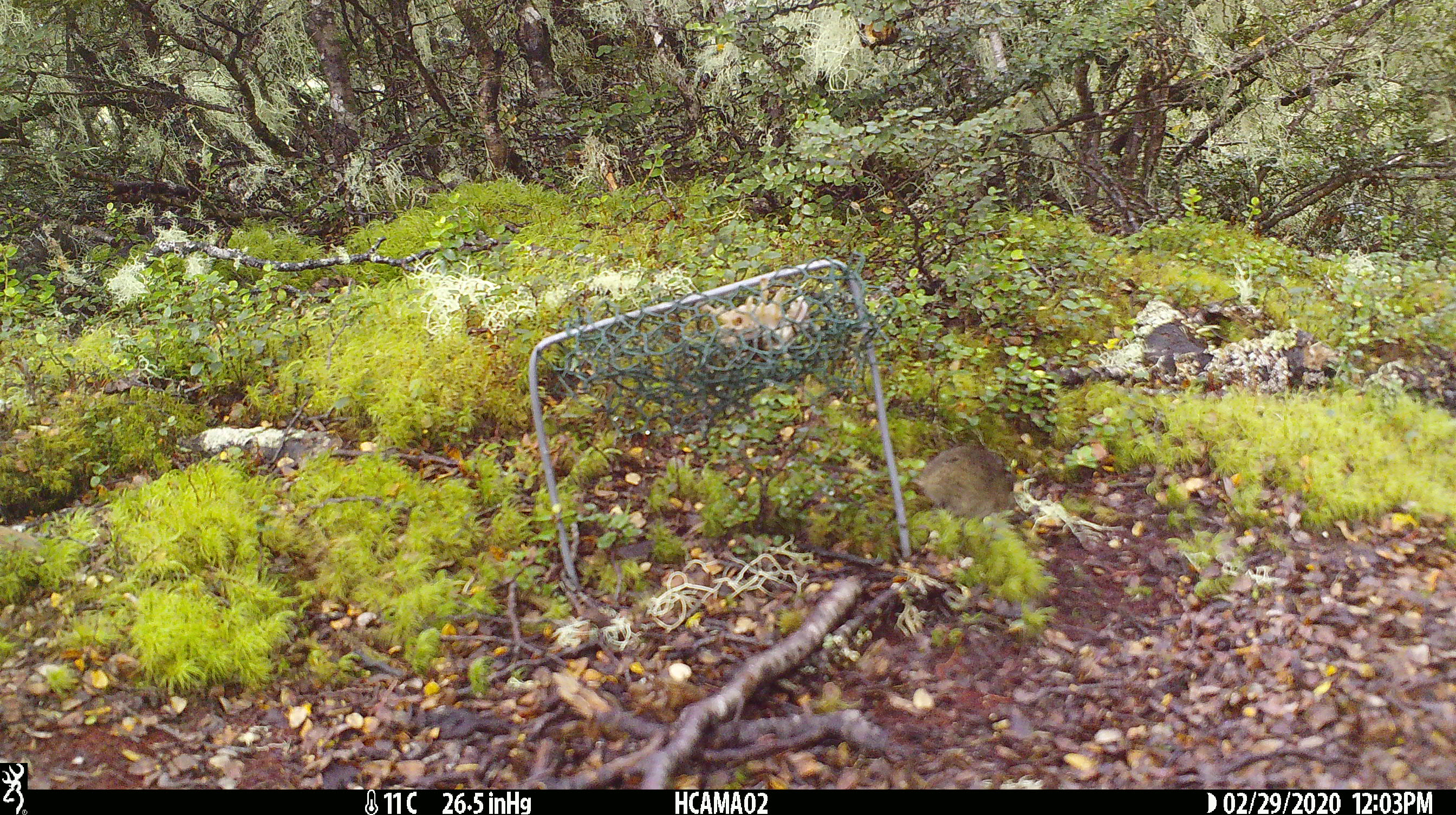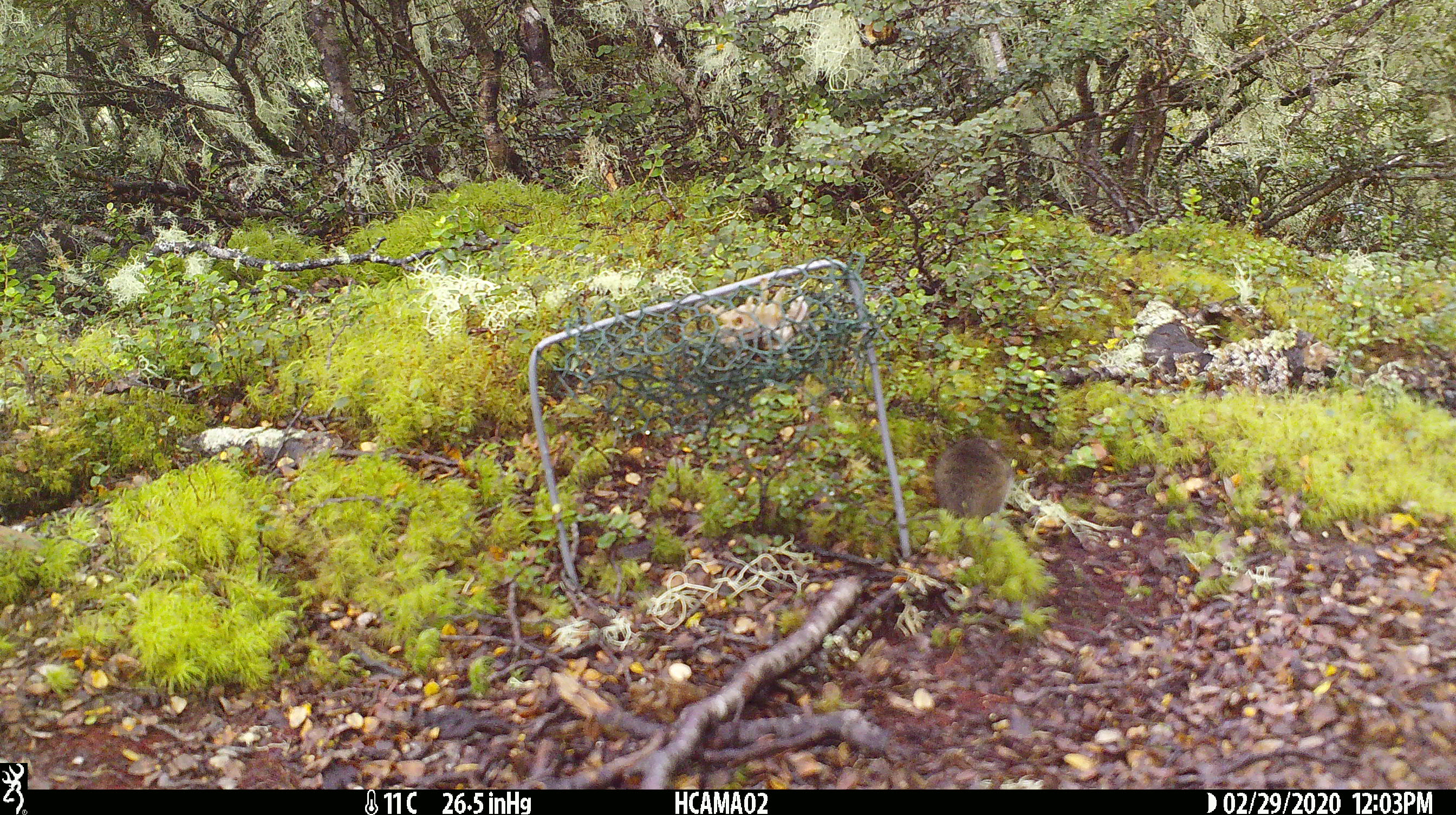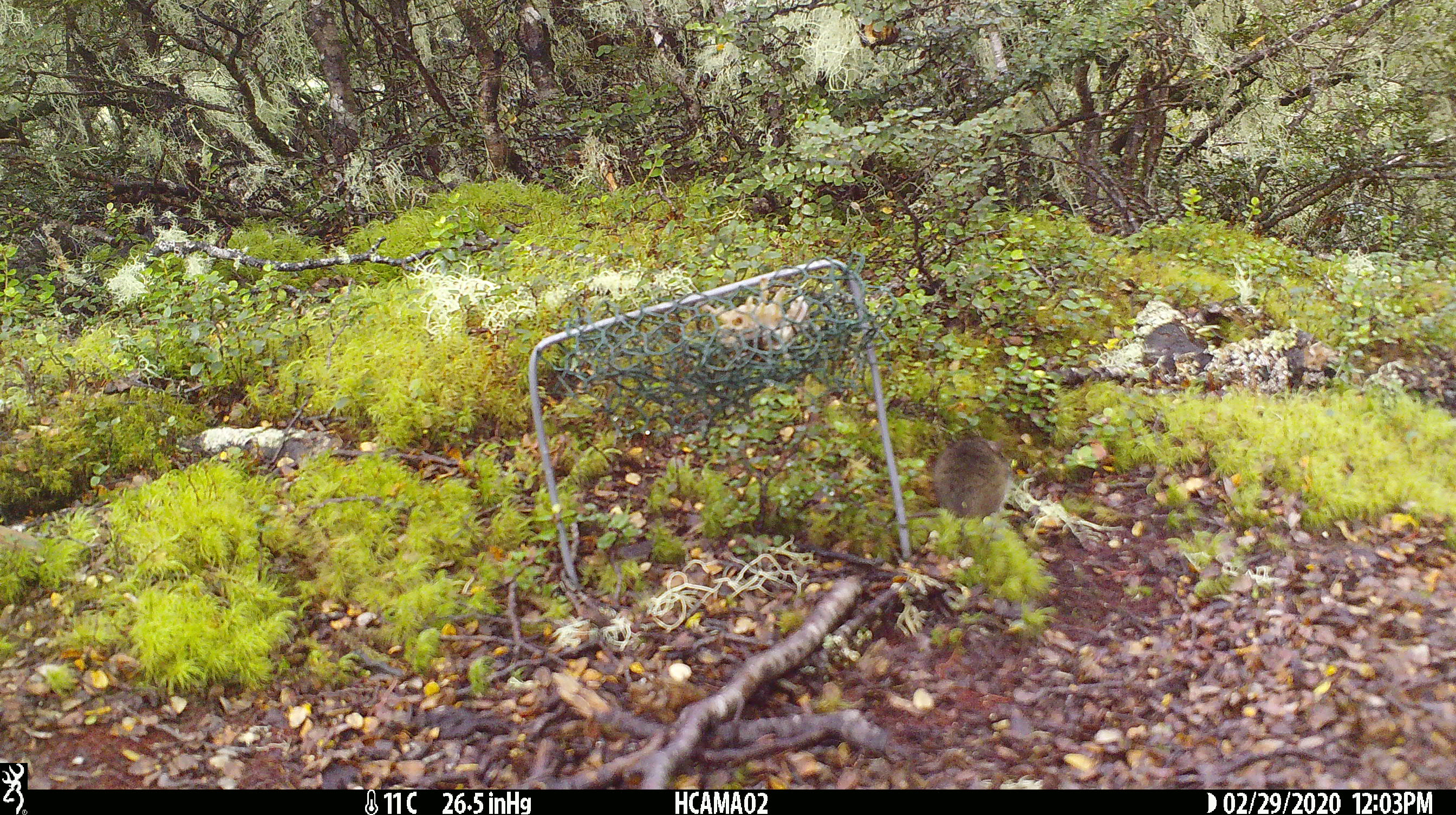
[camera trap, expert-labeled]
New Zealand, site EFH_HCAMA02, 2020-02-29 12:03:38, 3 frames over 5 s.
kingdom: Animalia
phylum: Chordata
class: Mammalia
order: Rodentia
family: Muridae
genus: Mus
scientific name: Mus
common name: mouse